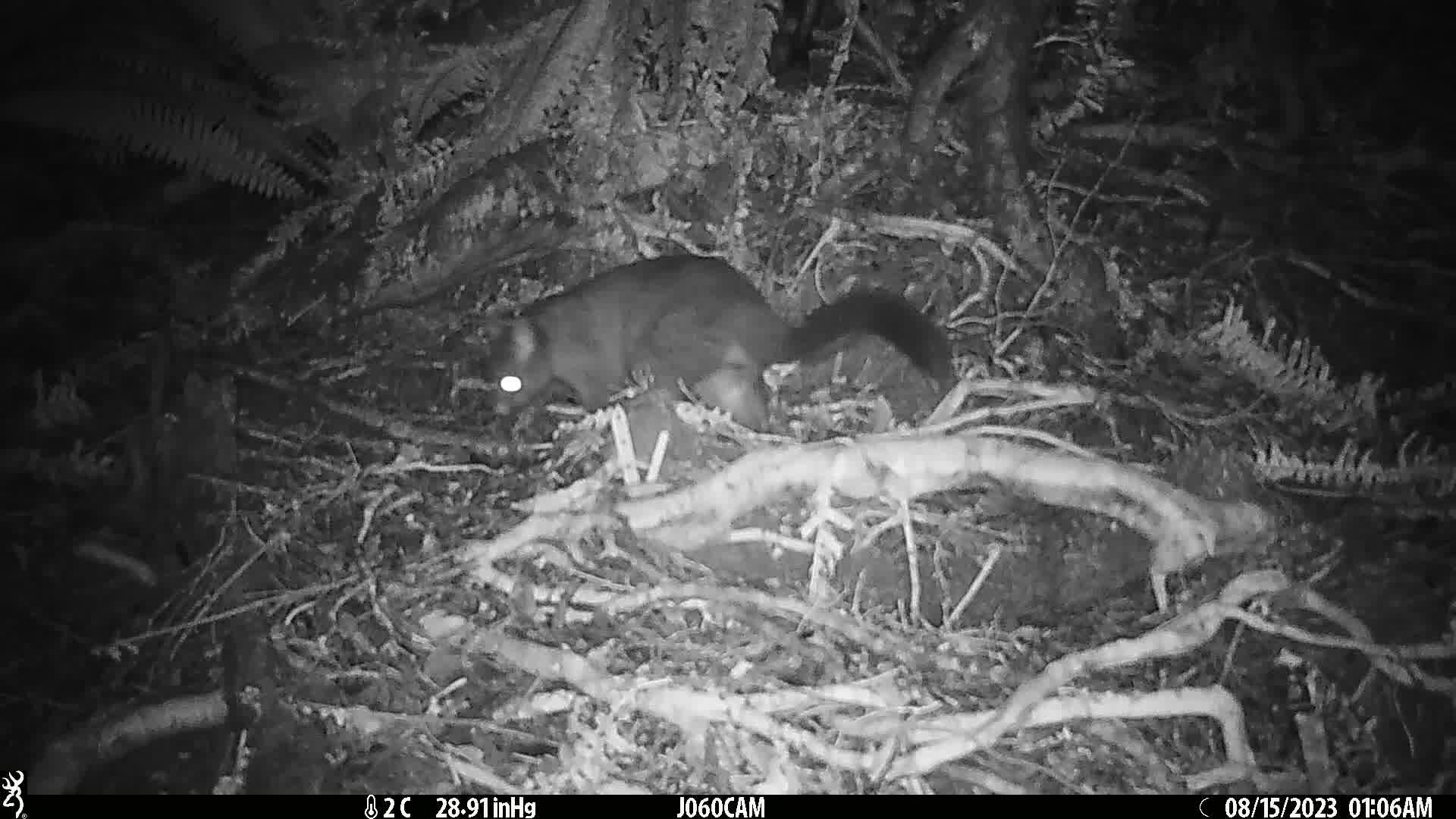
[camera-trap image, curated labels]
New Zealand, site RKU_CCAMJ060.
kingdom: Animalia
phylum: Chordata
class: Mammalia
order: Diprotodontia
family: Phalangeridae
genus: Trichosurus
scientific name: Trichosurus vulpecula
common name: common brushtail possum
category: possum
Possum (common brushtail possum) (Trichosurus vulpecula).